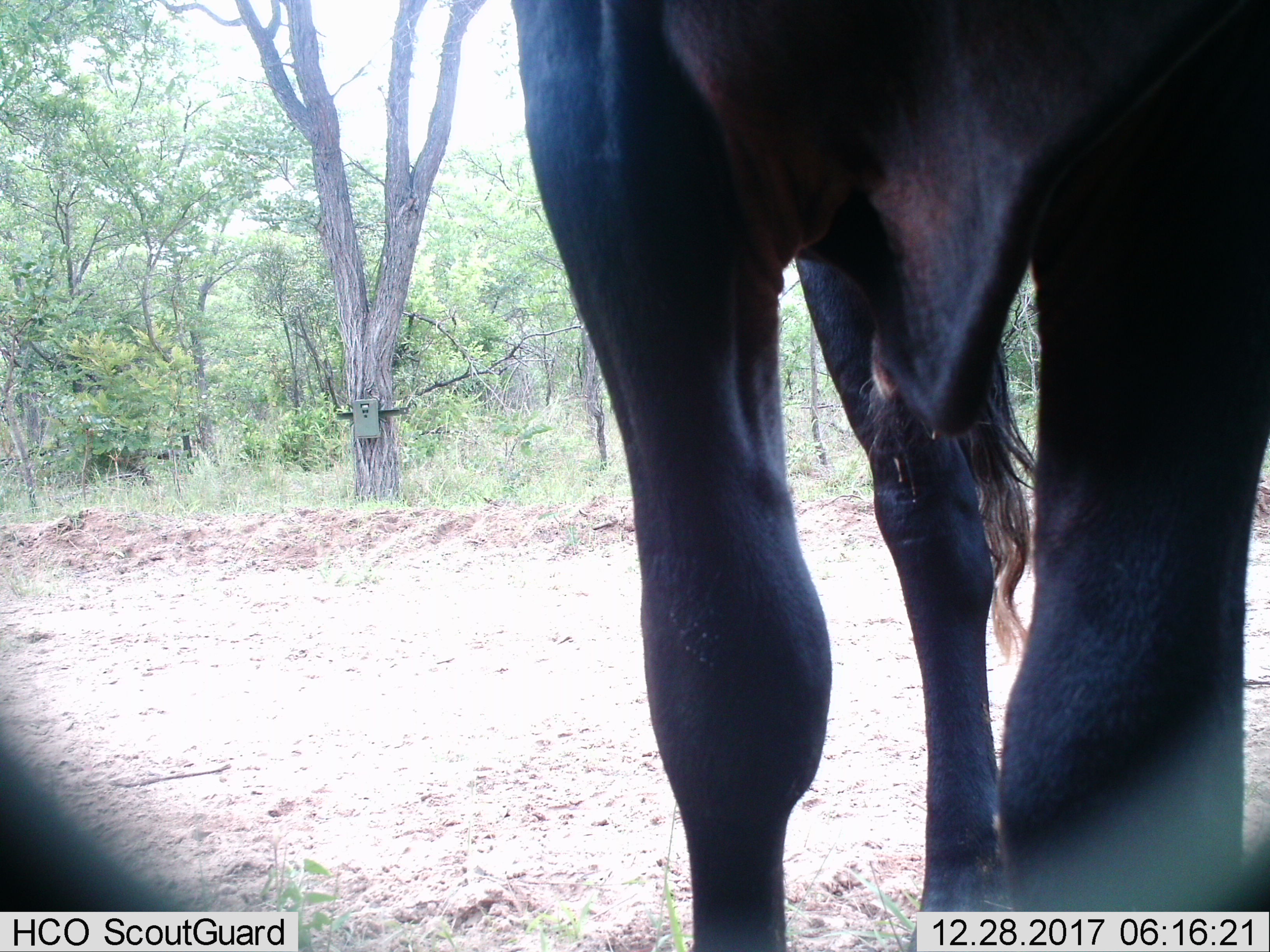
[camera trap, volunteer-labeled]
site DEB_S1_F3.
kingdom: Animalia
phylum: Chordata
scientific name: Vertebrata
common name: domestic animal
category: domesticanimal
Domesticanimal (domestic animal) (Vertebrata), count 1. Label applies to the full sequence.